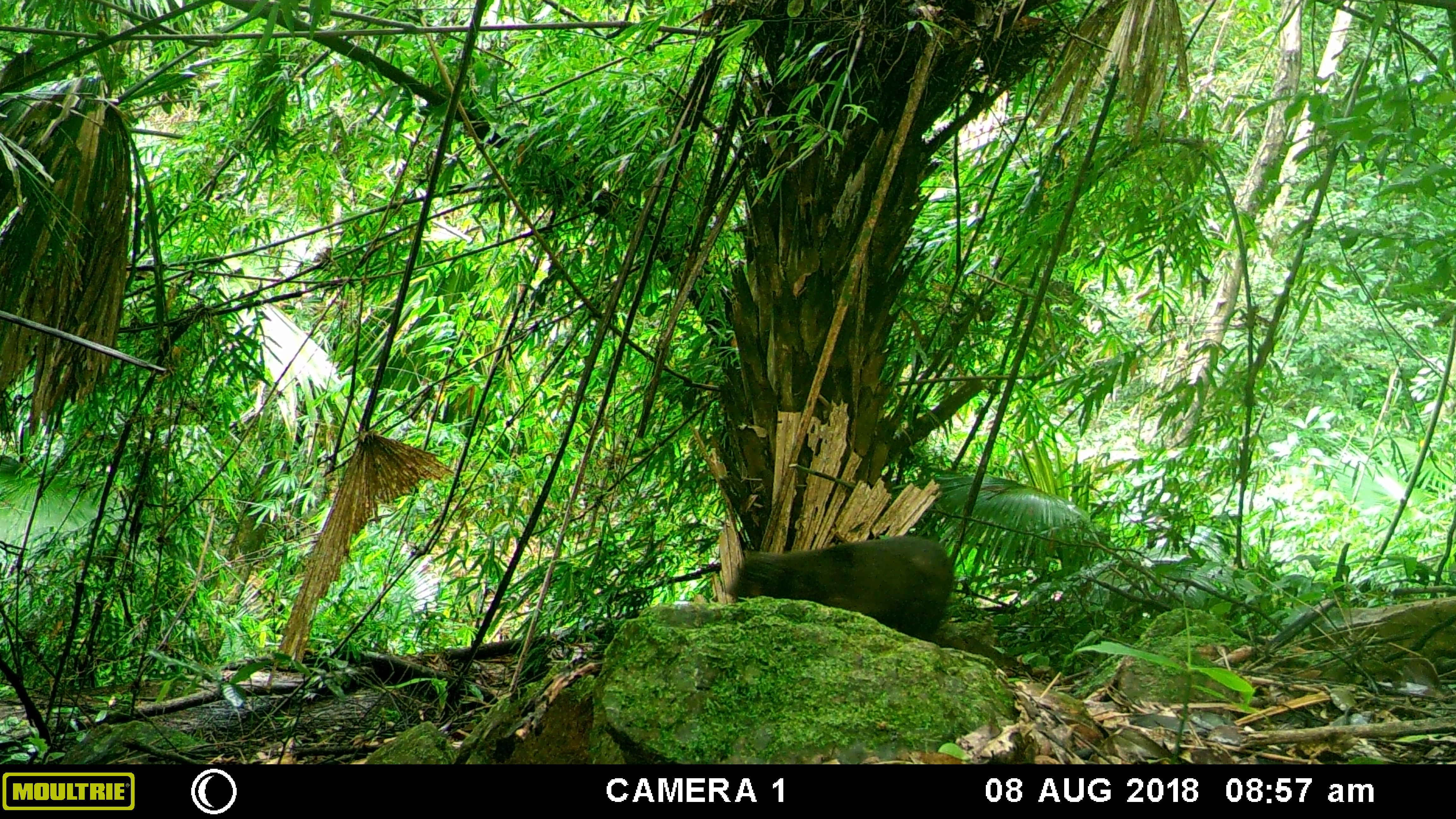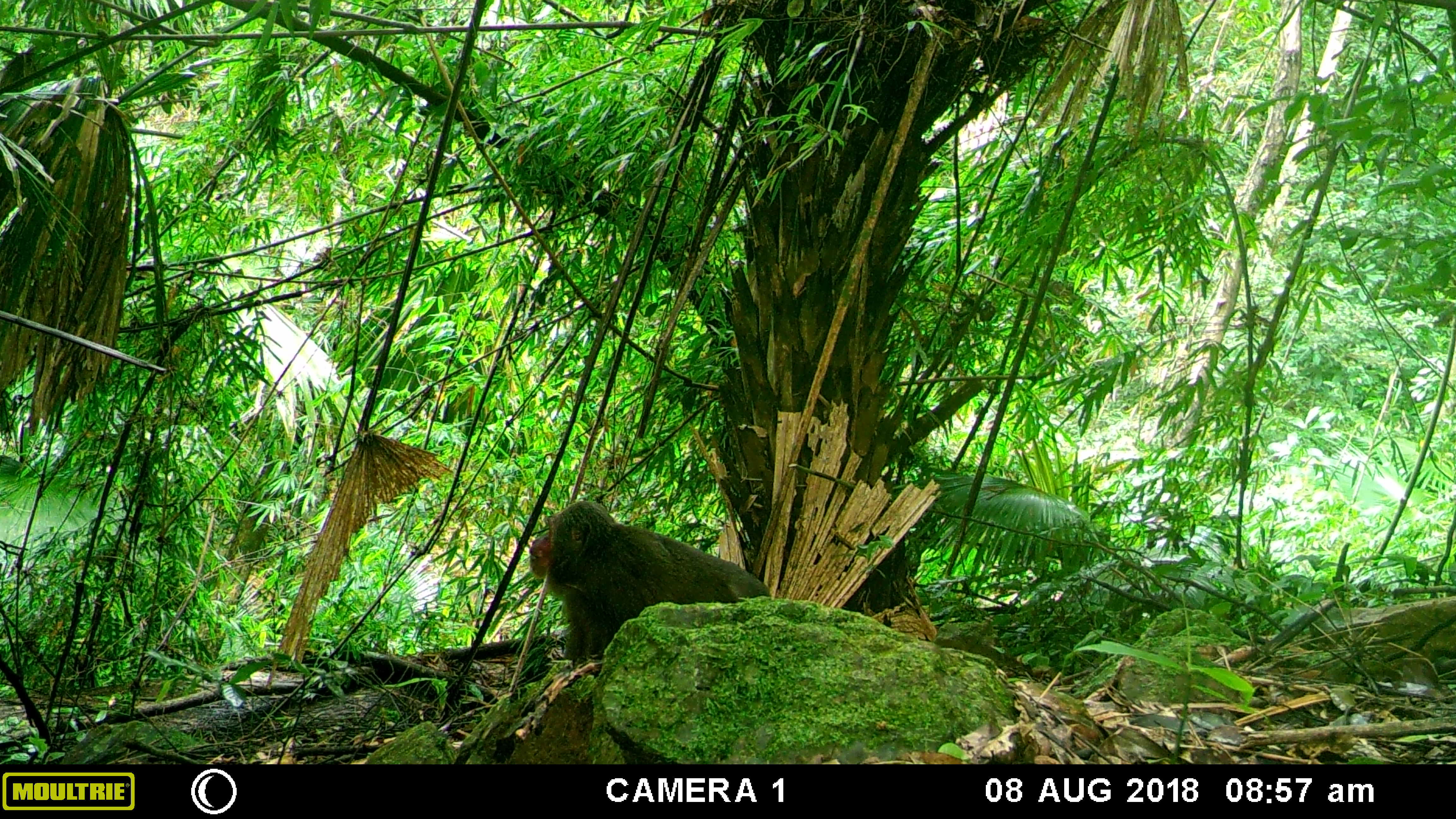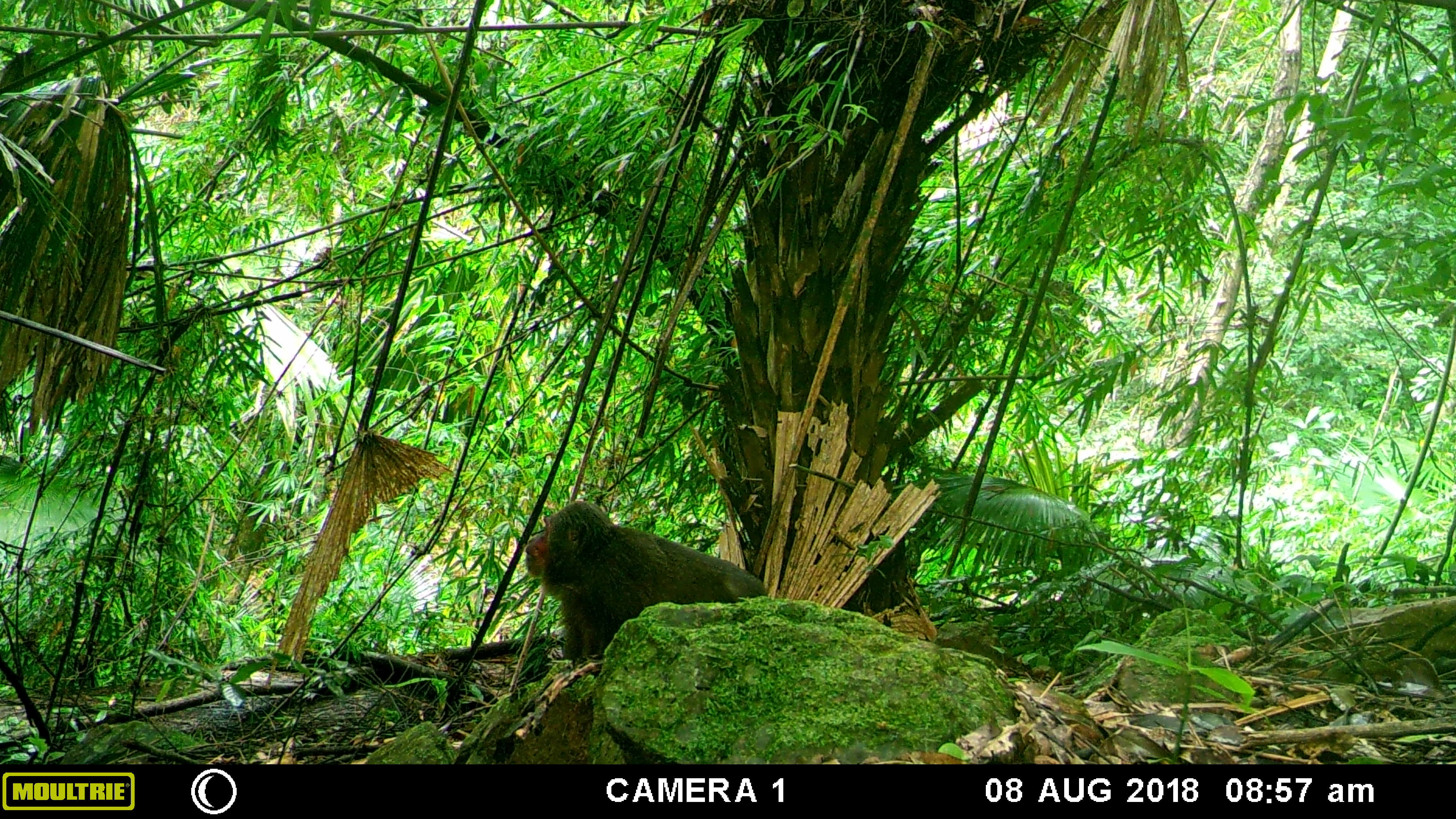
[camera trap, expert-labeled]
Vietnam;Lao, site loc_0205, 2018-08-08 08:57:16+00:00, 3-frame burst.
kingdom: Animalia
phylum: Chordata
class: Mammalia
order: Primates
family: Cercopithecidae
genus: Macaca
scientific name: Macaca arctoides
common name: stump-tailed macaque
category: stump tailed macaque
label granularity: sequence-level